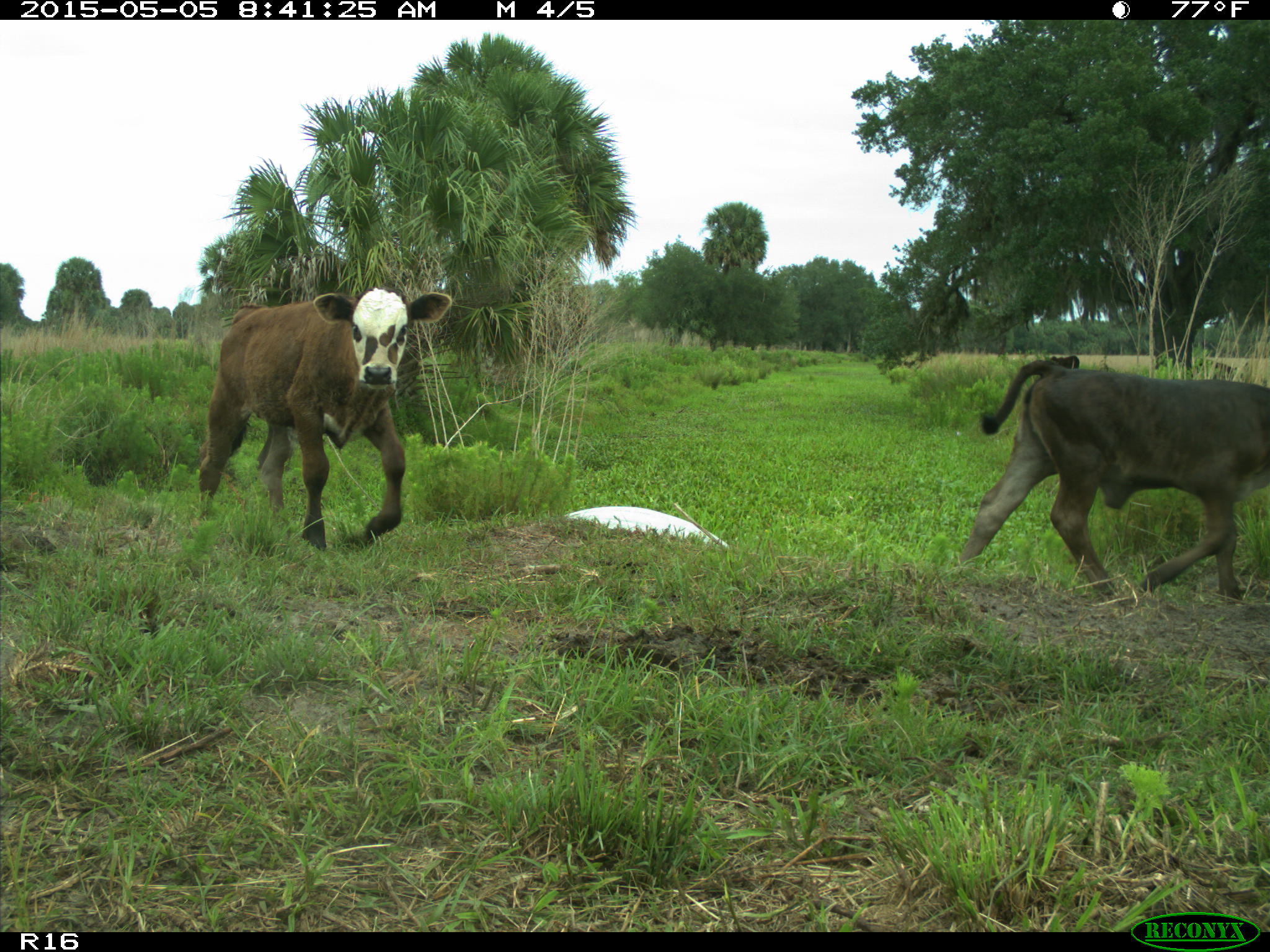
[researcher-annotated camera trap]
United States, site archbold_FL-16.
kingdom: Animalia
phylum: Chordata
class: Mammalia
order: Artiodactyla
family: Bovidae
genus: Bos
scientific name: Bos taurus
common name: domestic cow